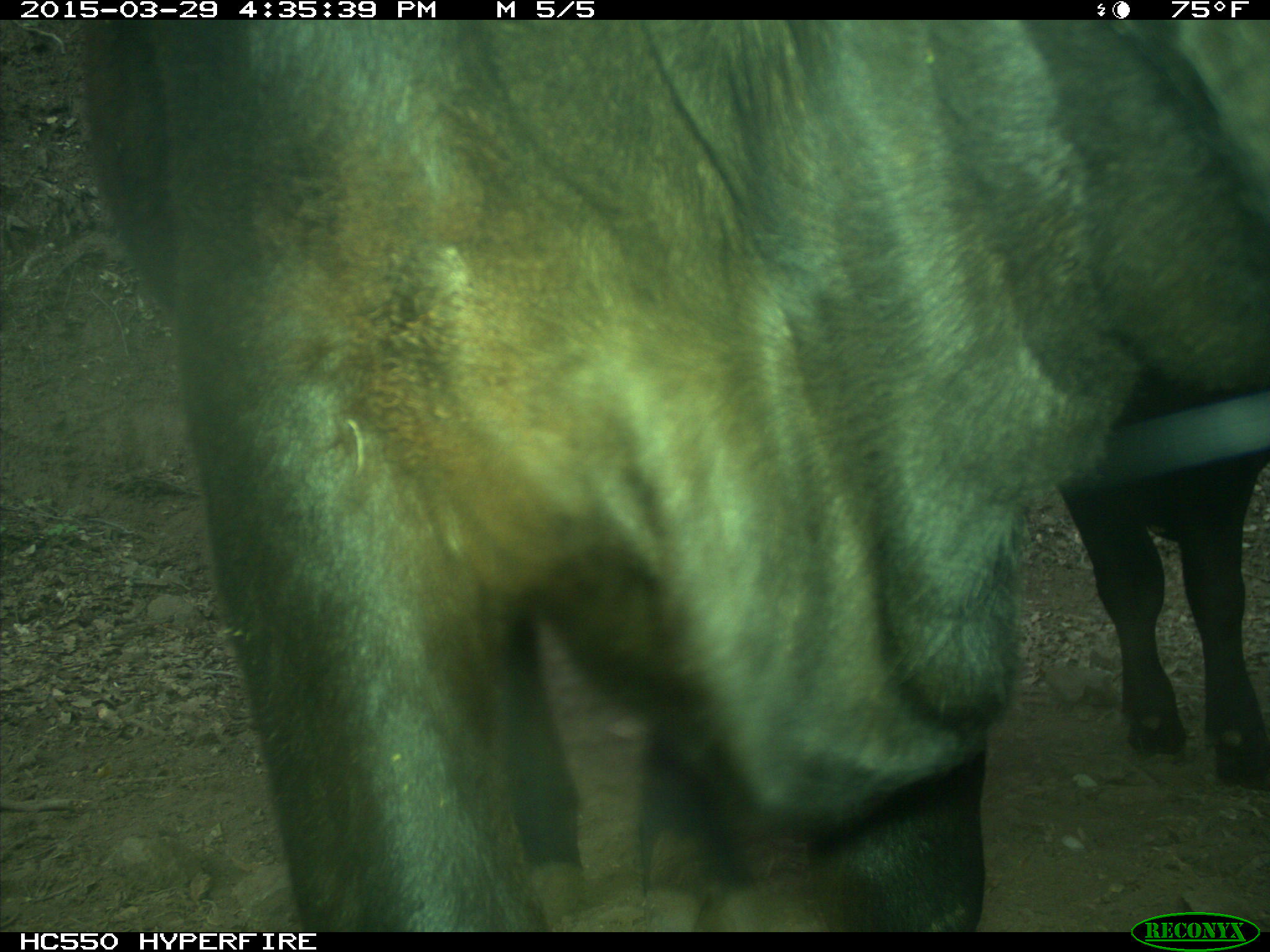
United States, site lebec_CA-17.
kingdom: Animalia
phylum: Chordata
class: Mammalia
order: Artiodactyla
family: Bovidae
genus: Bos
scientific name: Bos taurus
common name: domestic cow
Bos taurus (domestic cow).